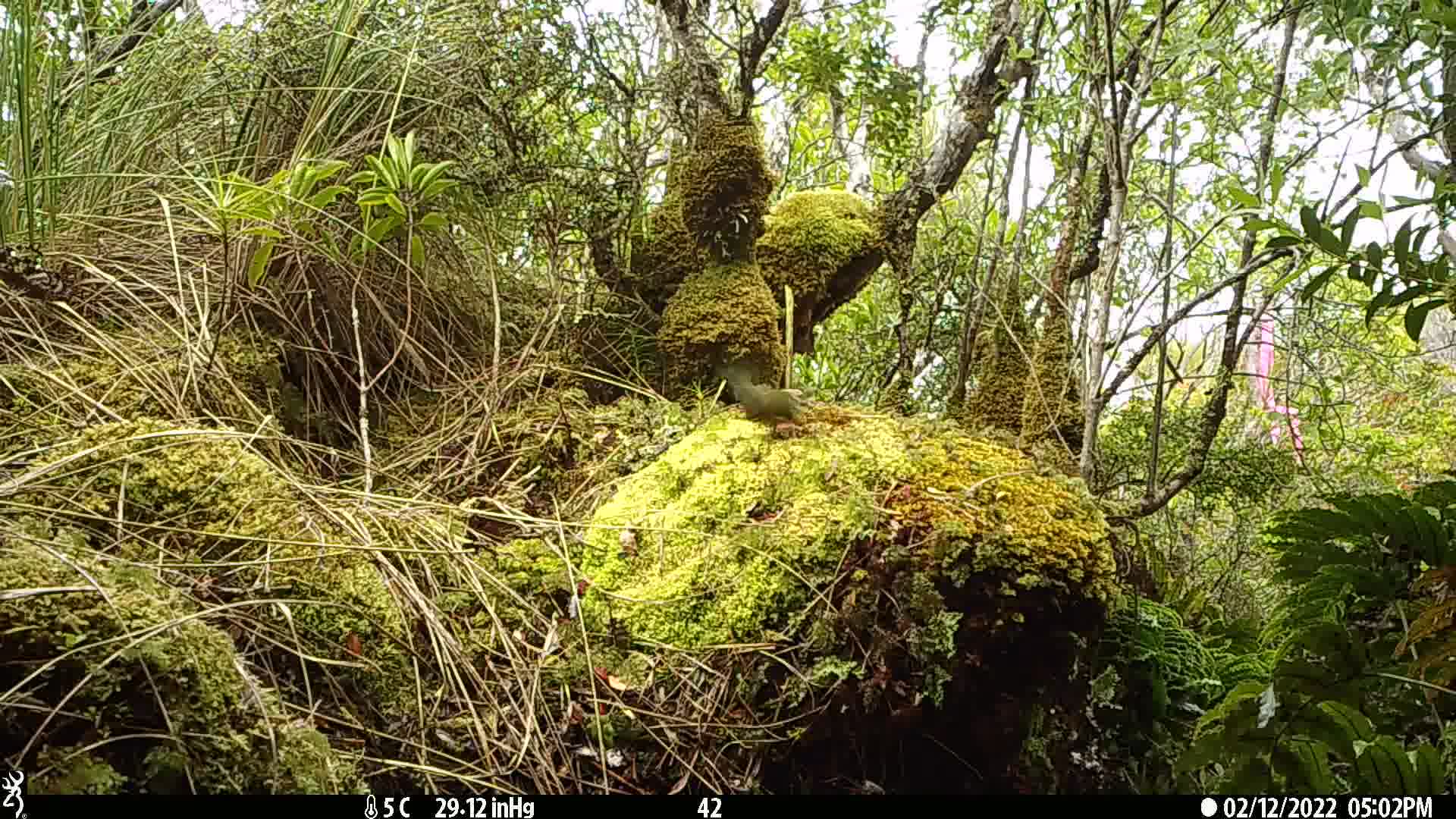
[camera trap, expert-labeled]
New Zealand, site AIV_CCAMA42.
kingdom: Animalia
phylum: Chordata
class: Aves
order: Passeriformes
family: Meliphagidae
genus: Anthornis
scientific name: Anthornis melanura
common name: new zealand bellbird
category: bellbird